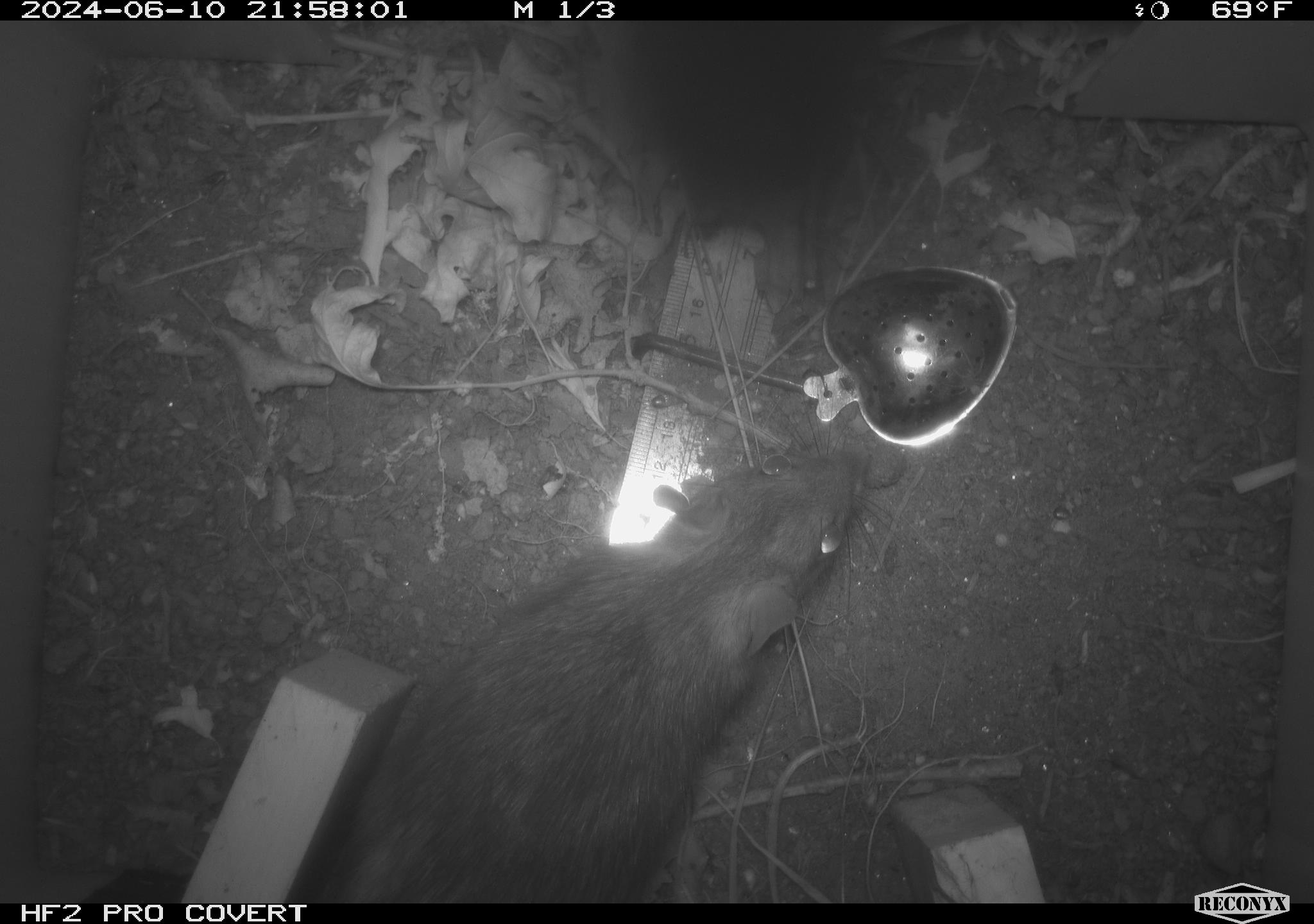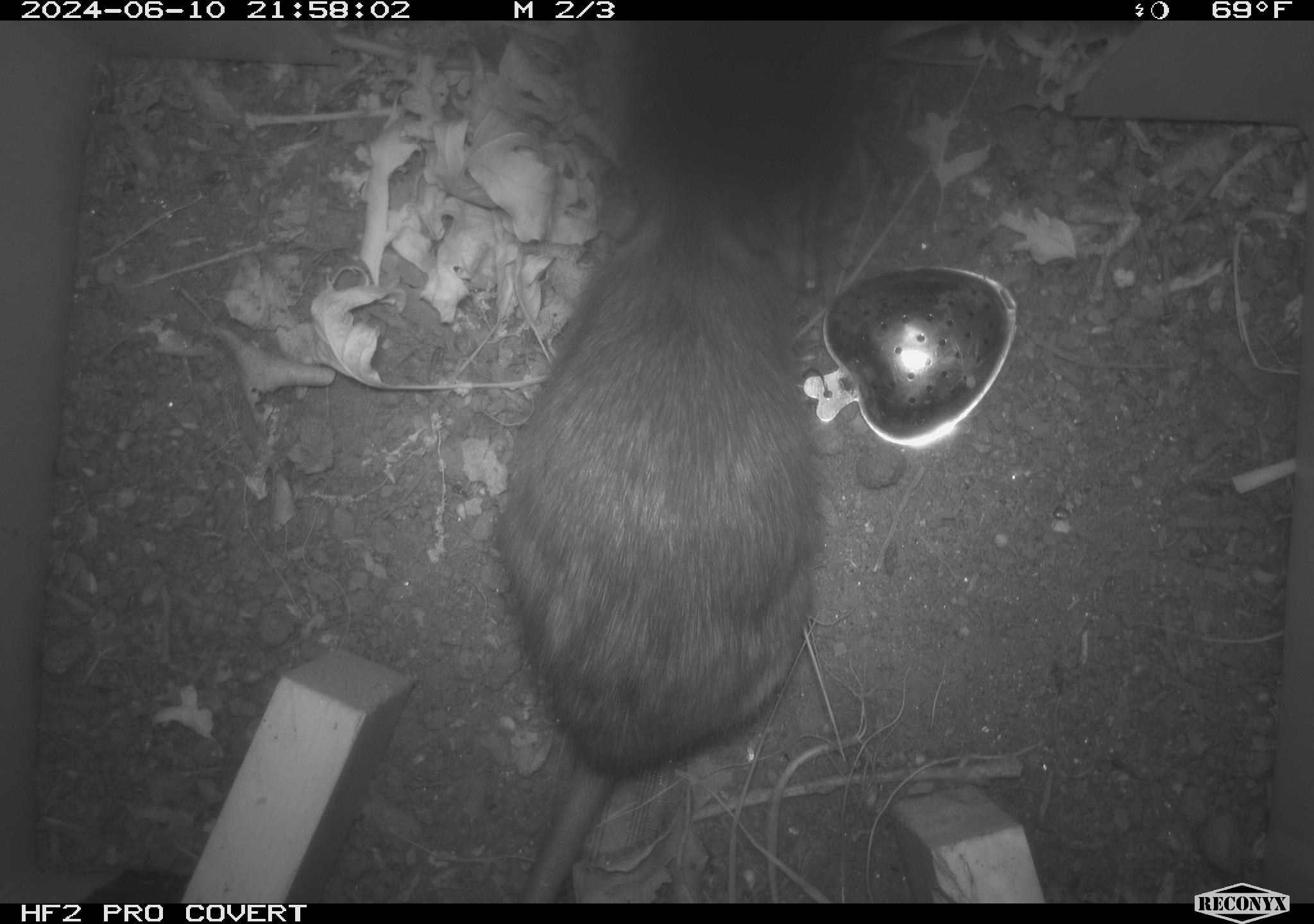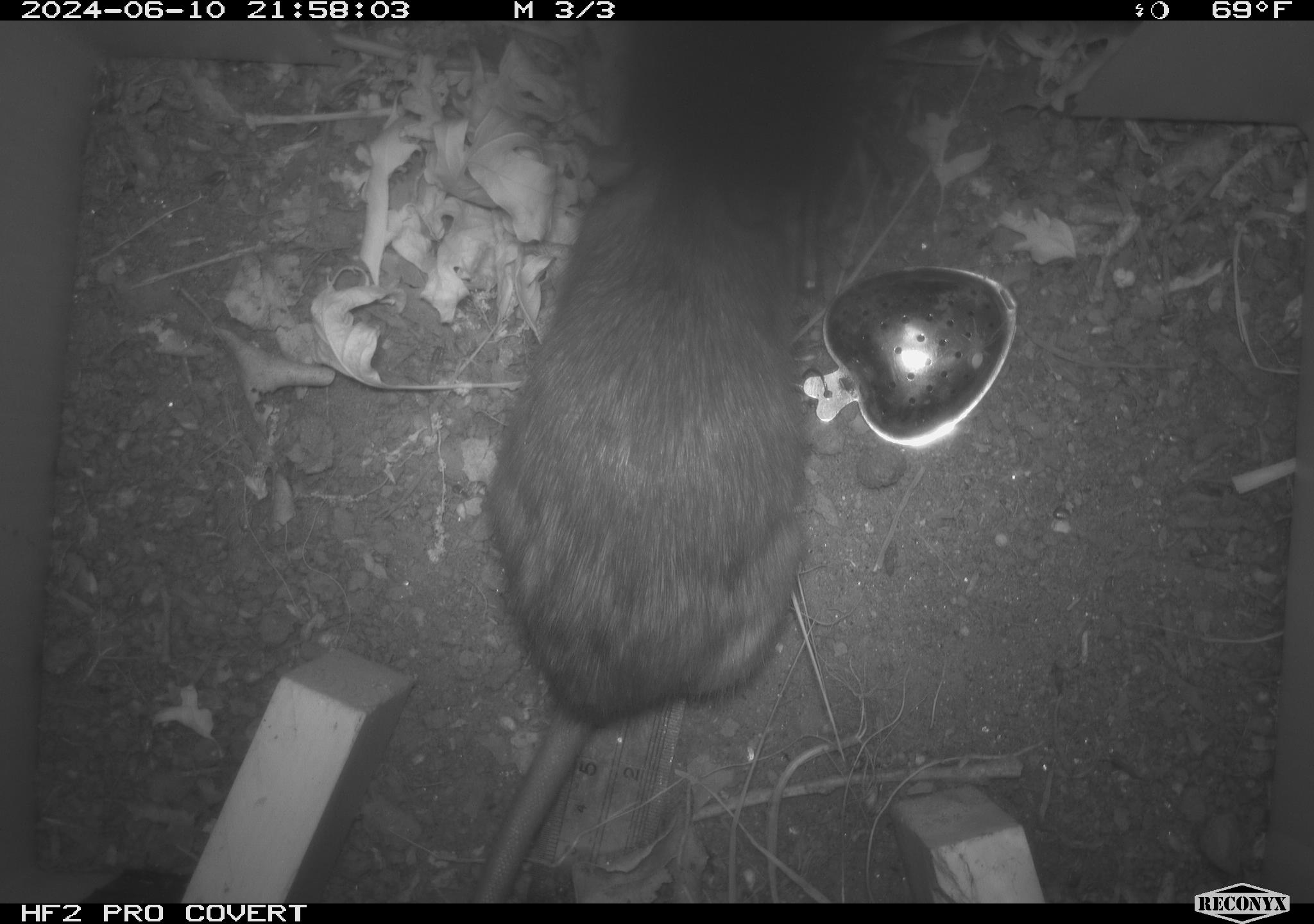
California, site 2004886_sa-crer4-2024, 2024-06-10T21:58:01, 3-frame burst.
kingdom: Animalia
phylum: Chordata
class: Mammalia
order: Rodentia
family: Muridae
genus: Rattus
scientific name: Rattus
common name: rat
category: rattus species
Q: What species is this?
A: Rattus species (rat) (Rattus).